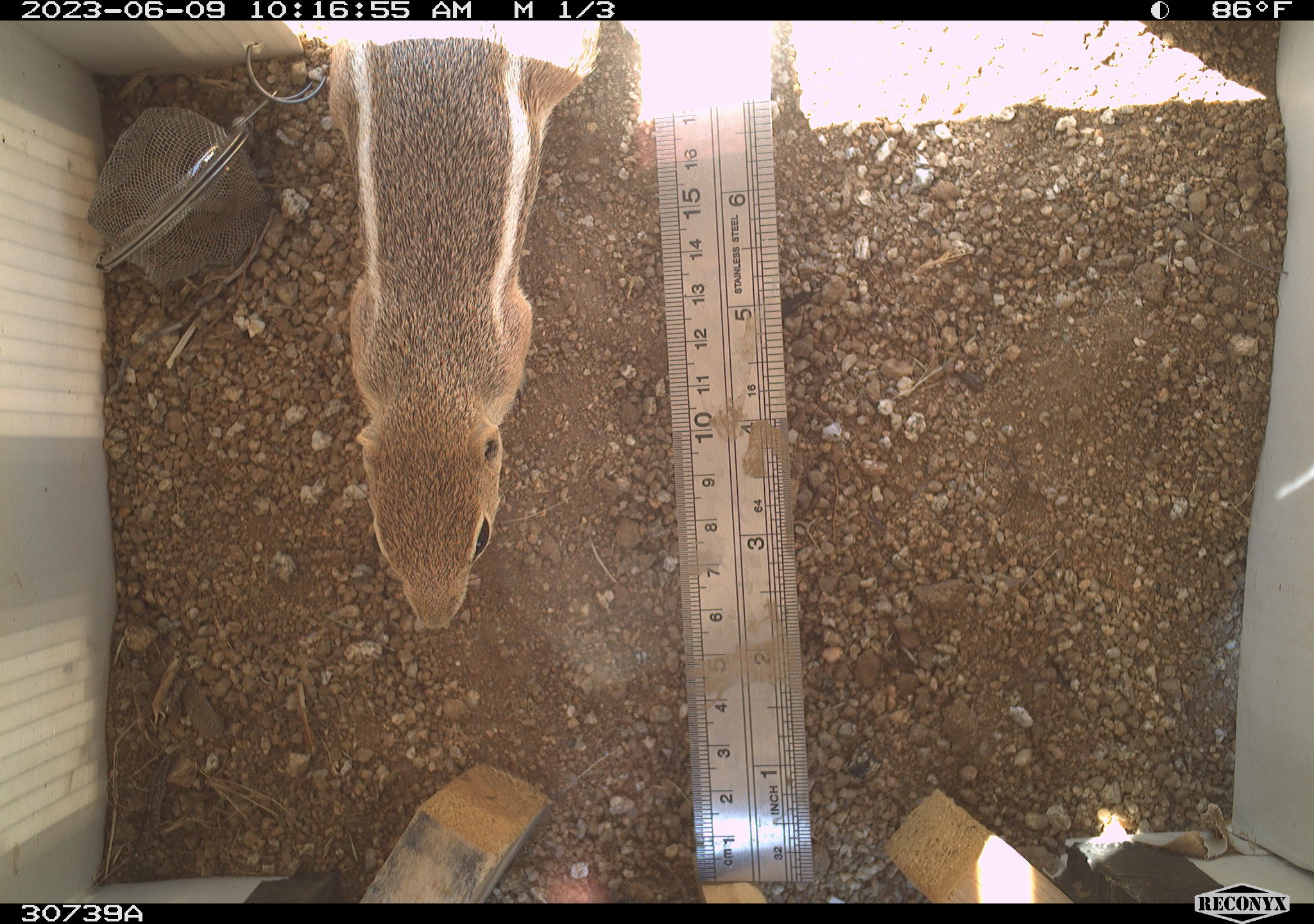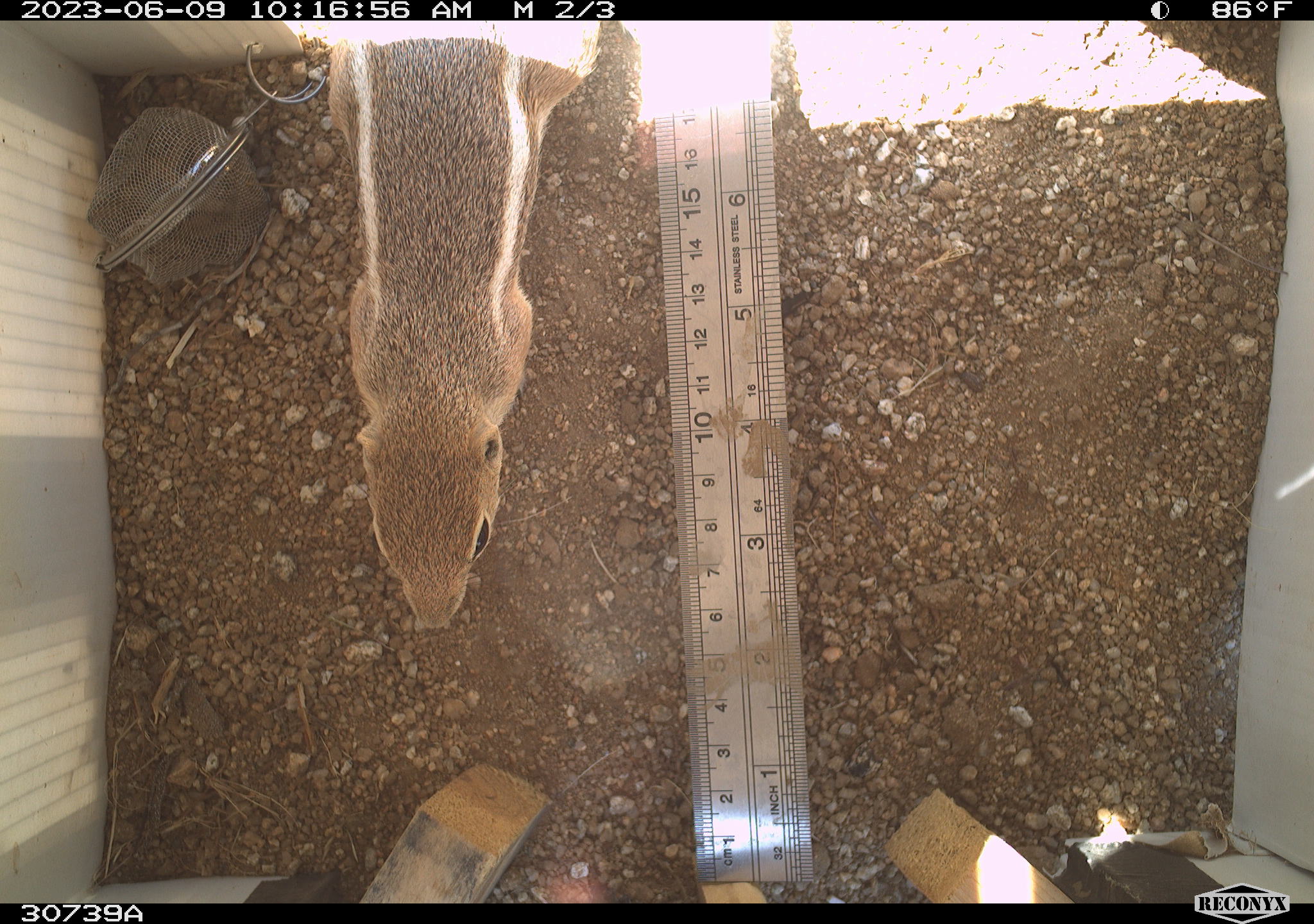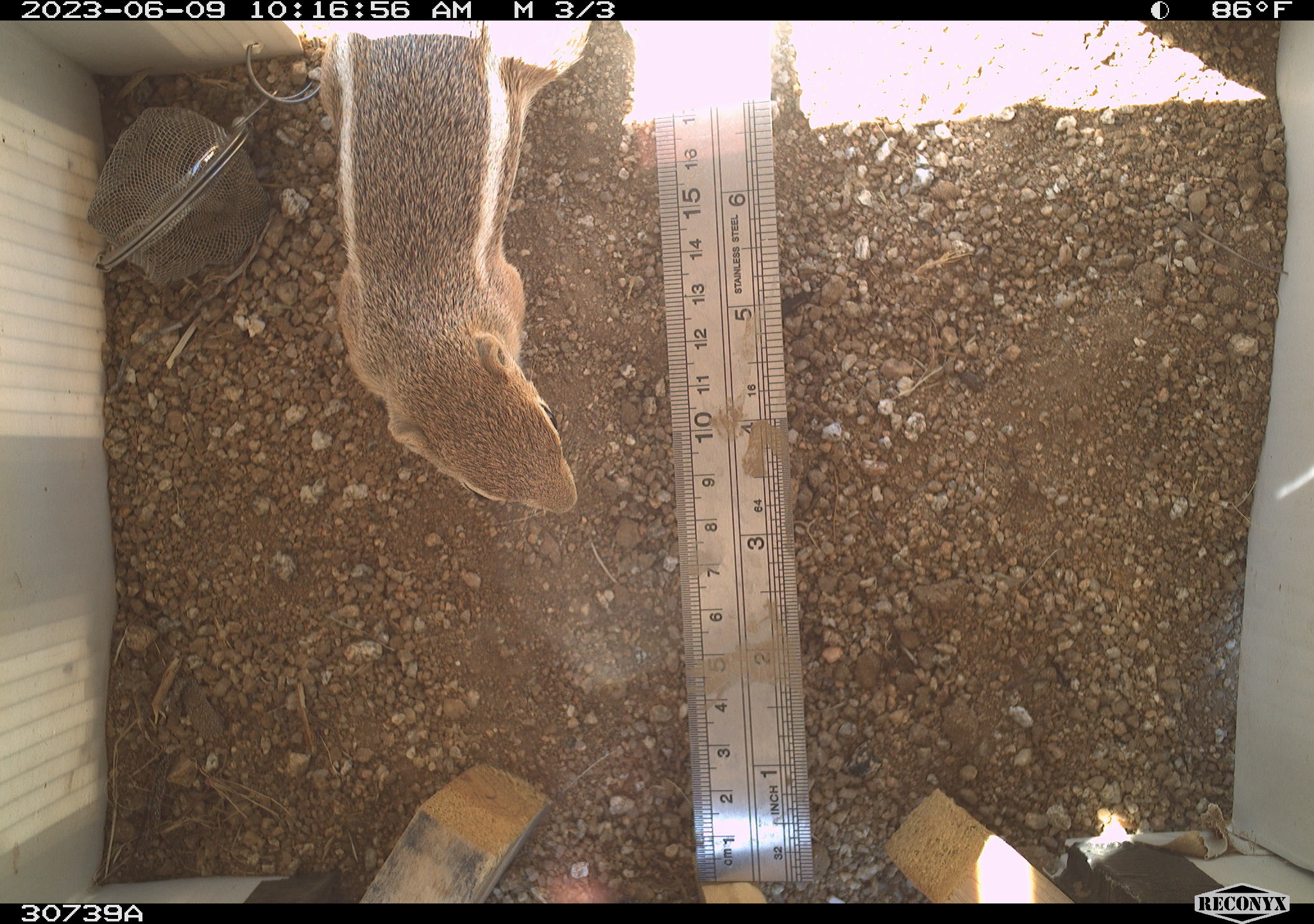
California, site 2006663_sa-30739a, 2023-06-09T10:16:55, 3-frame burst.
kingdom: Animalia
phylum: Chordata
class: Mammalia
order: Rodentia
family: Sciuridae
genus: Ammospermophilus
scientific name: Ammospermophilus leucurus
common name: white-tailed antelope squirrel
White-tailed antelope squirrel (Ammospermophilus leucurus).